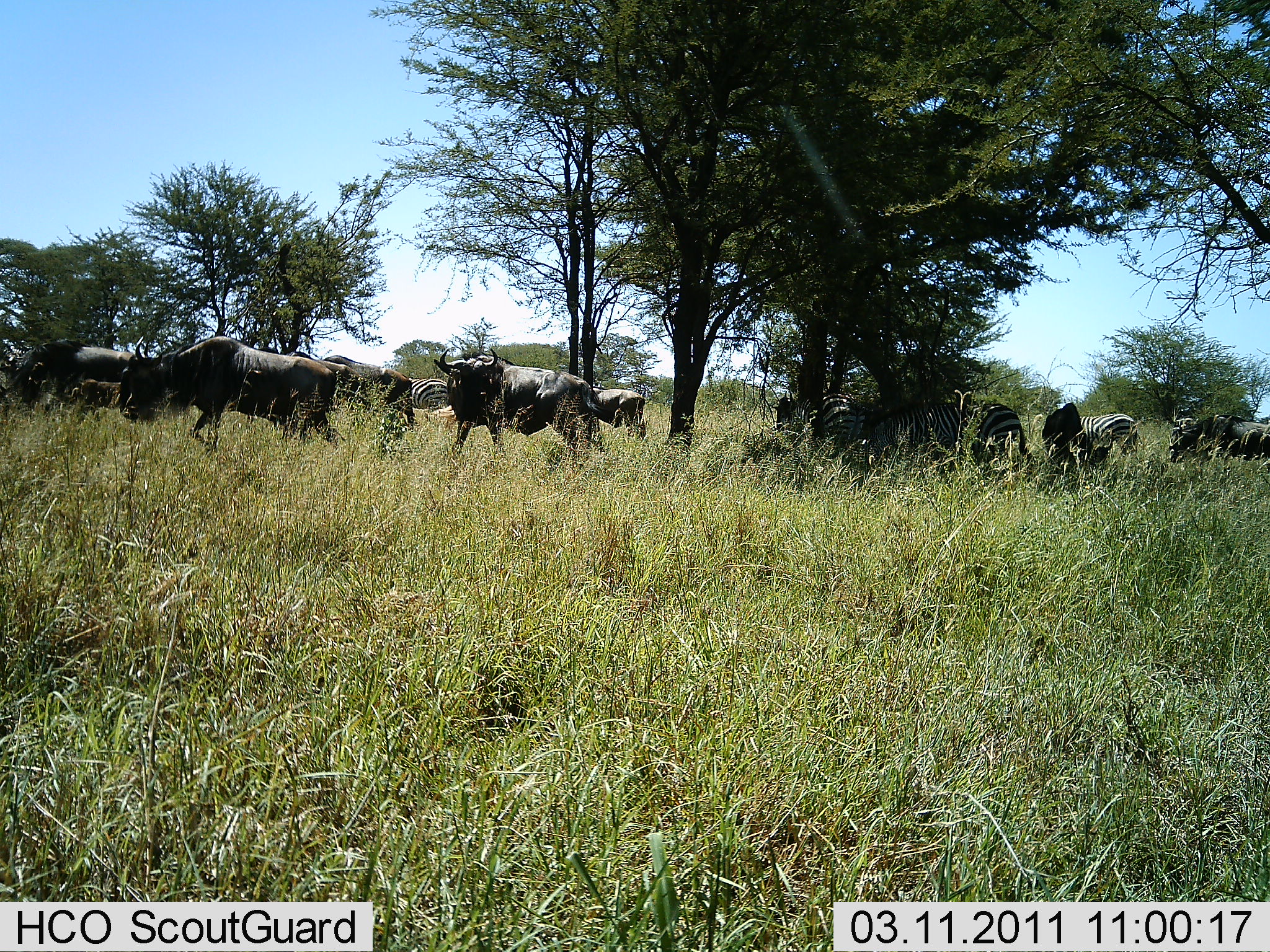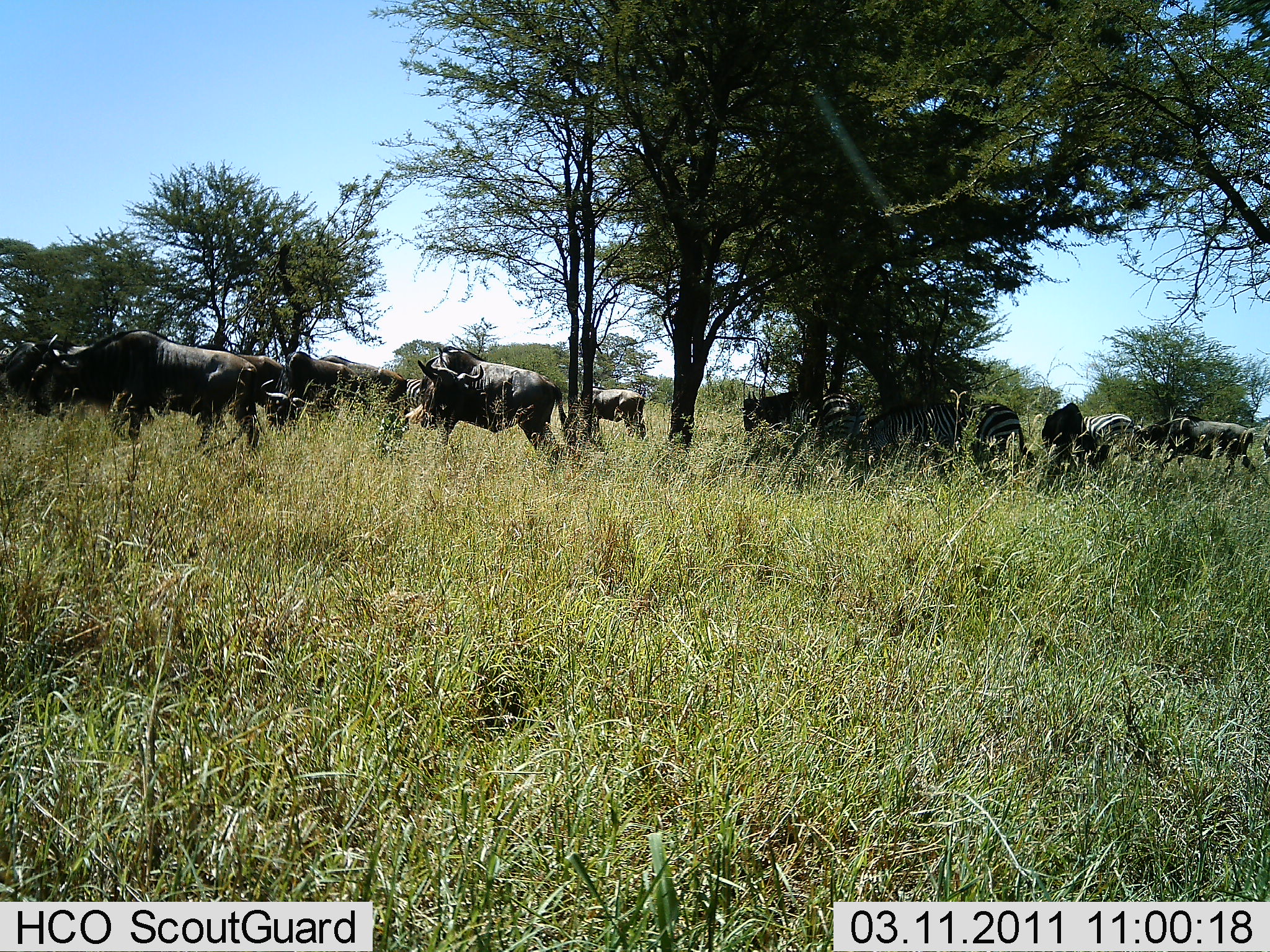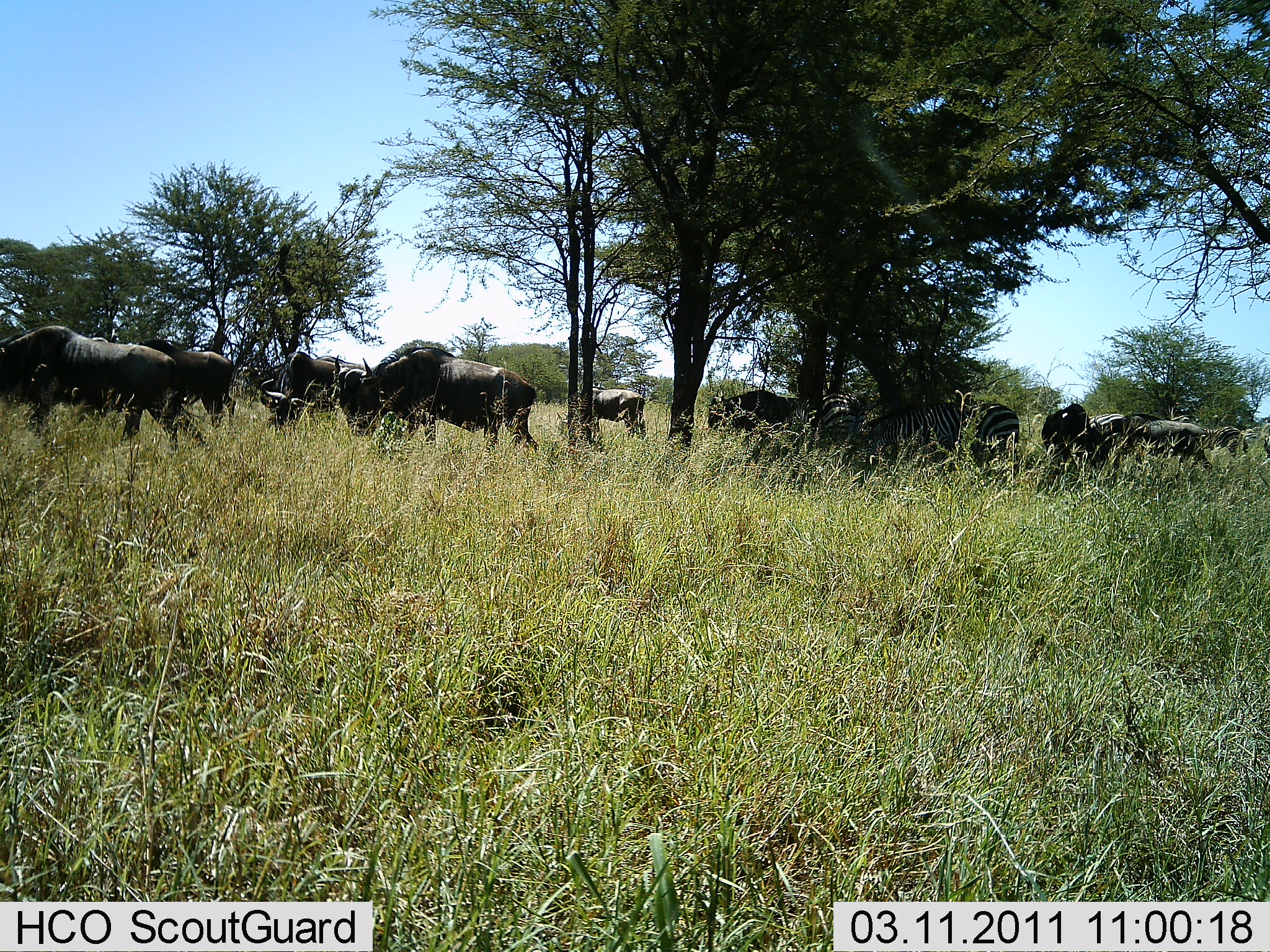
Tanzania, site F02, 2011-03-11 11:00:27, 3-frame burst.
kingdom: Animalia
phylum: Chordata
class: Mammalia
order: Artiodactyla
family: Bovidae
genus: Connochaetes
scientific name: Connochaetes taurinus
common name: blue wildebeest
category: wildebeest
Wildebeest (blue wildebeest) (Connochaetes taurinus), count 10. Behavior (volunteer vote fractions): standing 40%, resting 5%, moving 75%, interacting 0%. Young present (vote fraction): 0%. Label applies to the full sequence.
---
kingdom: Animalia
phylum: Chordata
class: Mammalia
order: Perissodactyla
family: Equidae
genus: Equus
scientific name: Equus quagga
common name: plains zebra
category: zebra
Zebra (plains zebra) (Equus quagga), count 4. Behavior (volunteer vote fractions): standing 53%, resting 0%, moving 13%, interacting 7%. Young present (vote fraction): 0%. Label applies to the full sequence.